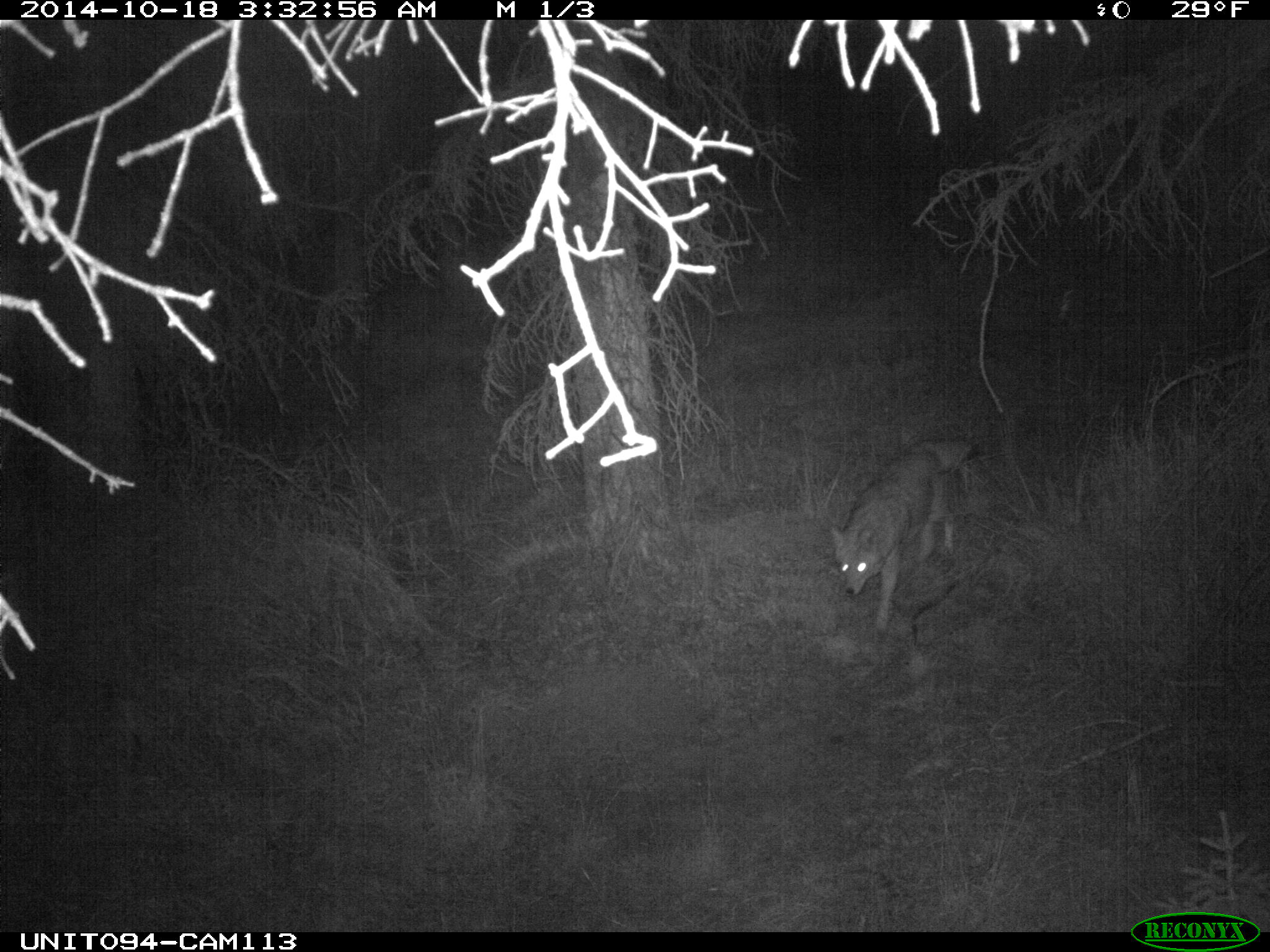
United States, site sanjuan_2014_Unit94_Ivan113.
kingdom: Animalia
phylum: Chordata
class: Mammalia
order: Carnivora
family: Canidae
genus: Canis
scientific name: Canis latrans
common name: coyote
Canis latrans (coyote).